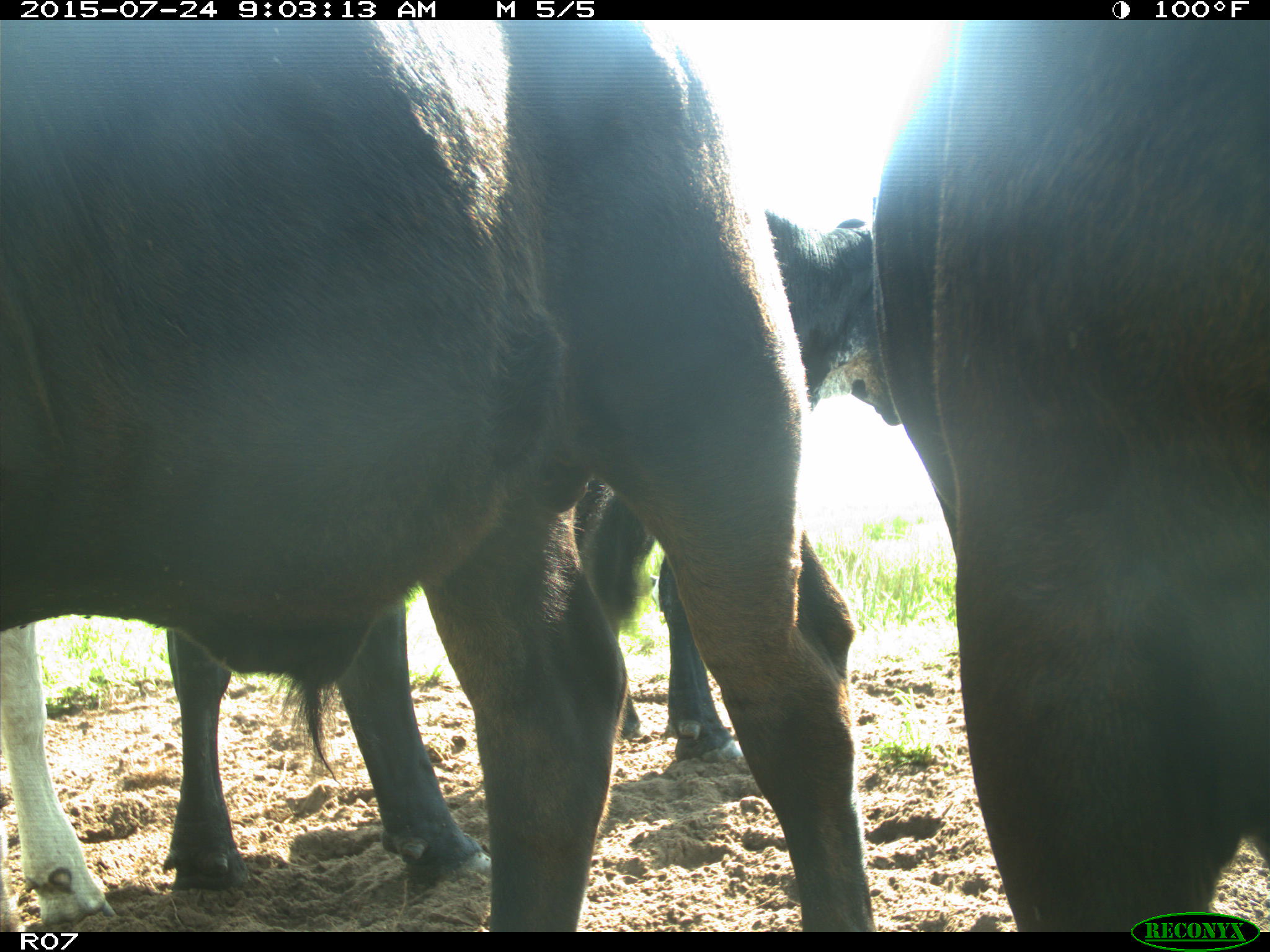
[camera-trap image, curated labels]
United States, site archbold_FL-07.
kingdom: Animalia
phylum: Chordata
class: Mammalia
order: Artiodactyla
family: Bovidae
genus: Bos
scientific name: Bos taurus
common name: domestic cow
Bos taurus (domestic cow).